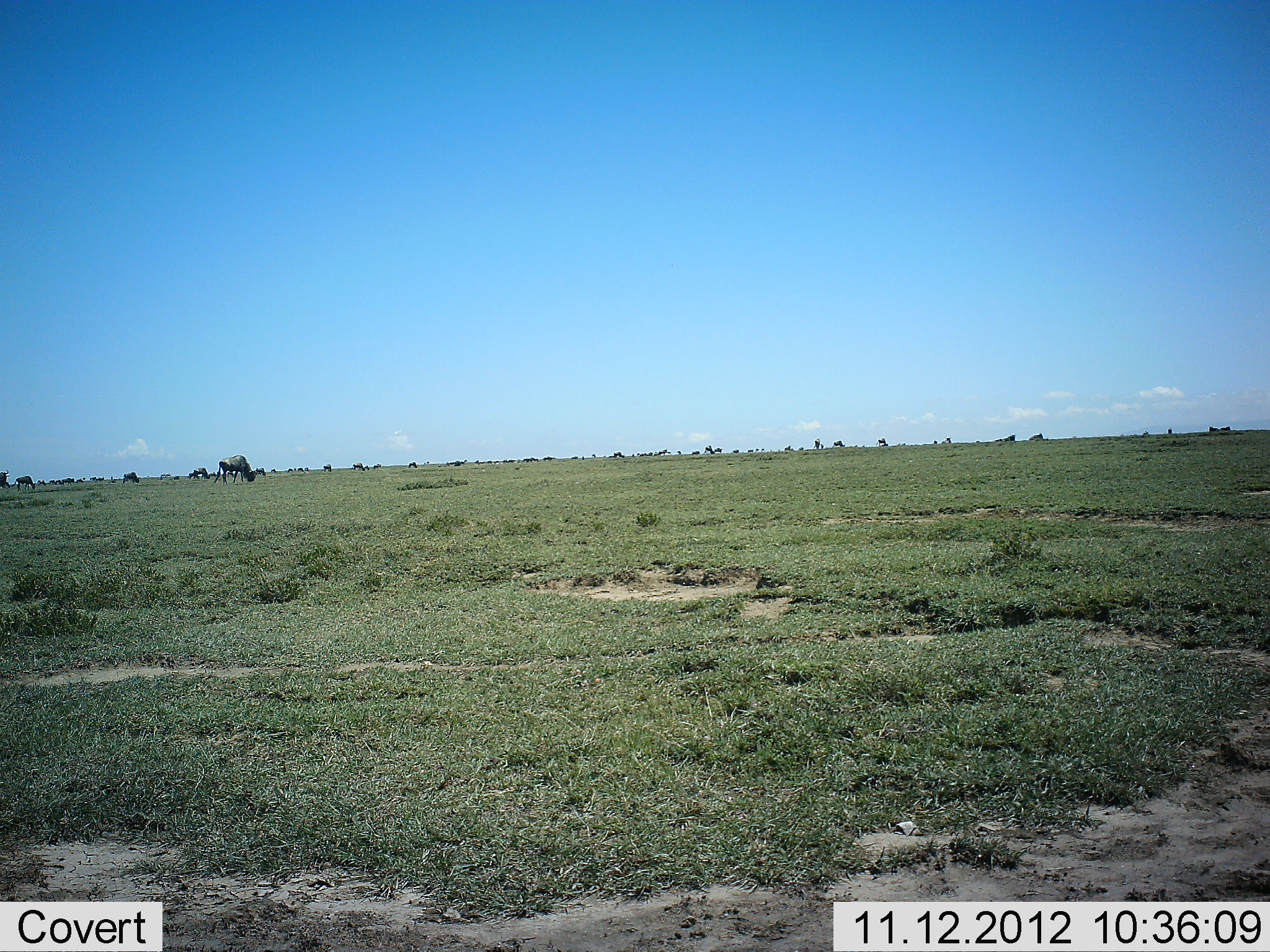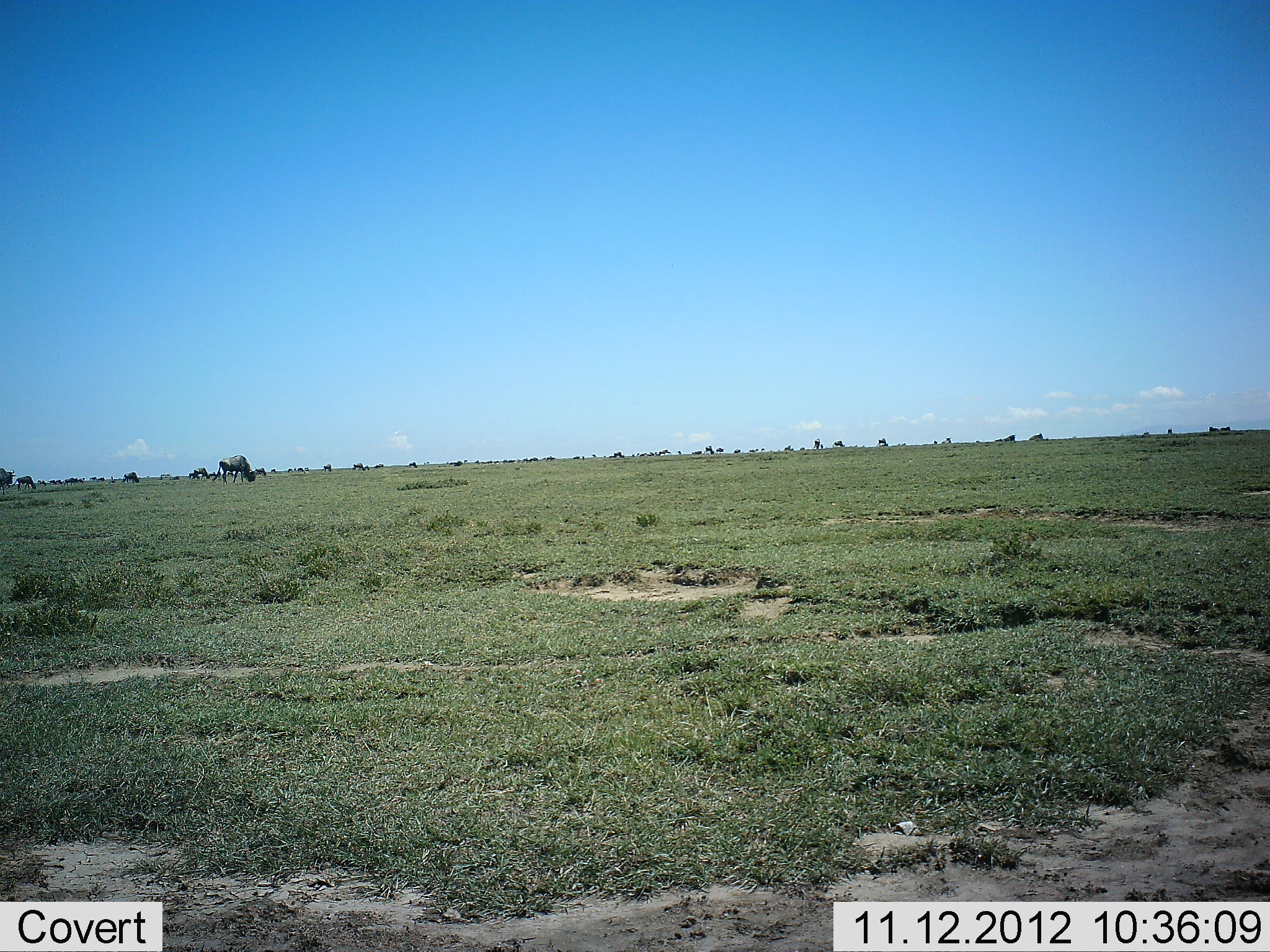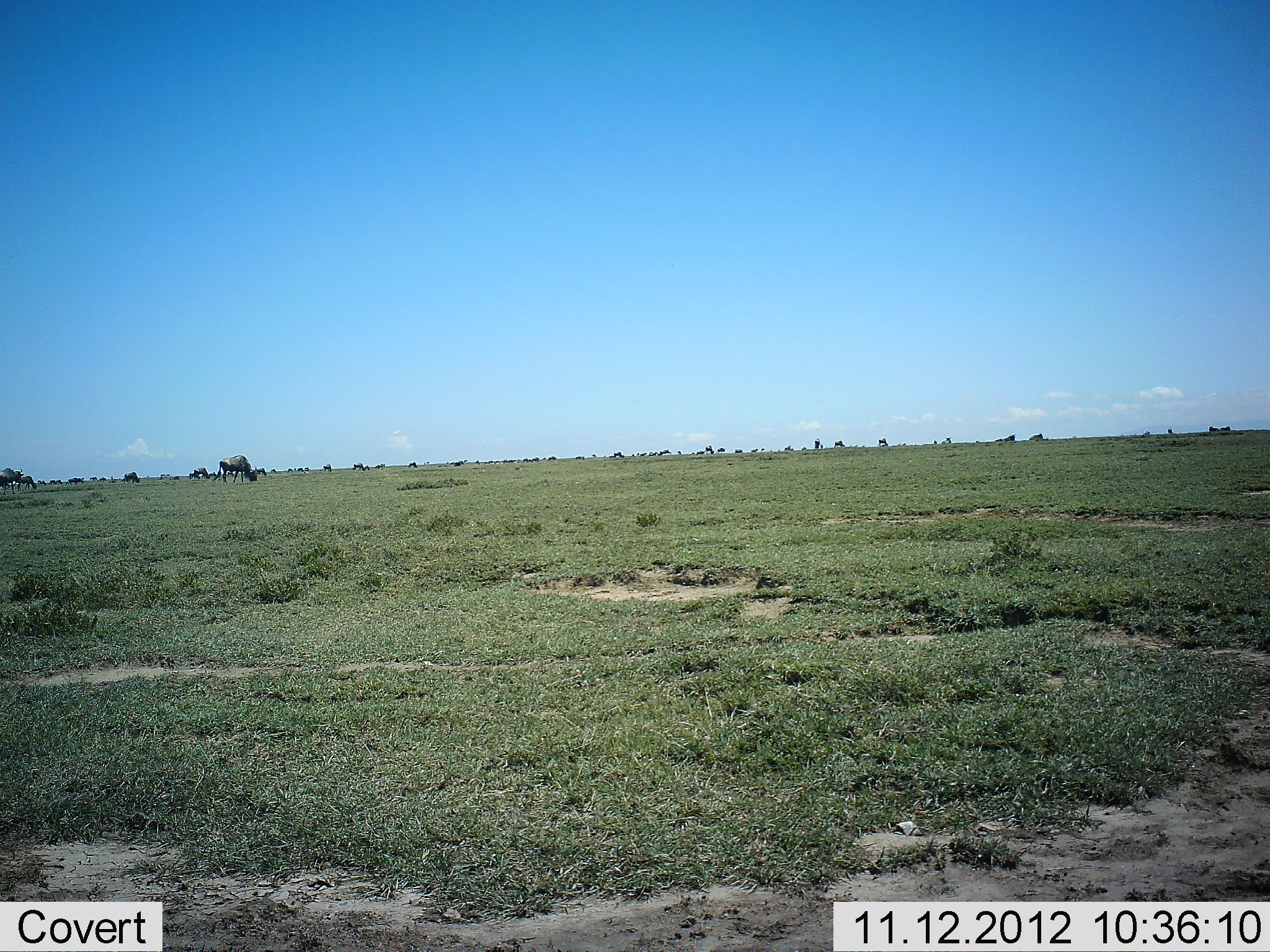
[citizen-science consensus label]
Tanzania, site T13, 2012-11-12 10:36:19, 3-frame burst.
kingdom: Animalia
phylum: Chordata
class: Mammalia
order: Artiodactyla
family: Bovidae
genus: Connochaetes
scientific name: Connochaetes taurinus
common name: blue wildebeest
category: wildebeest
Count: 11-50.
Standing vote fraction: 50%.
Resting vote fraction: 0%.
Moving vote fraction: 50%.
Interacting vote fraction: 0%.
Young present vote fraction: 0%.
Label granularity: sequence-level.